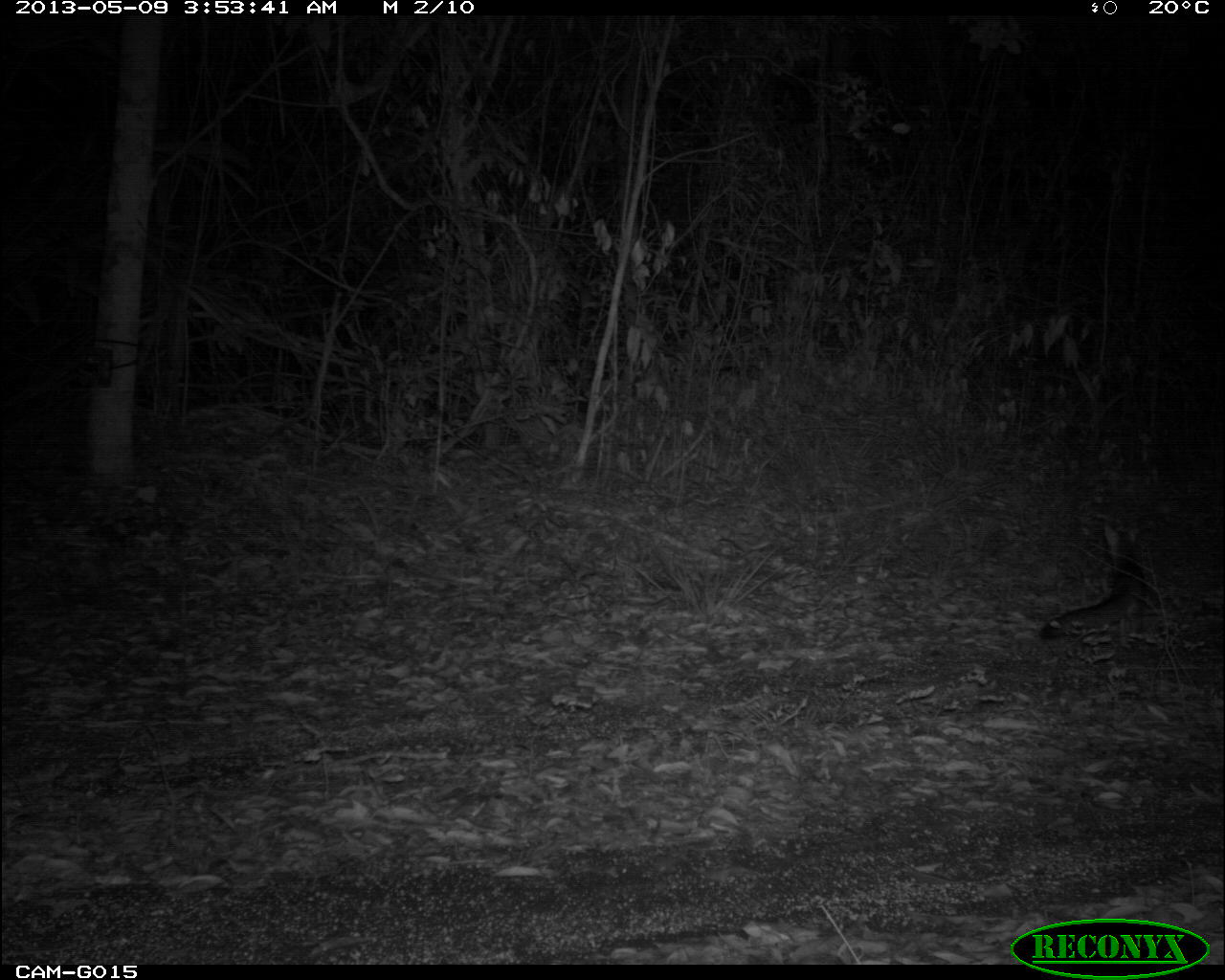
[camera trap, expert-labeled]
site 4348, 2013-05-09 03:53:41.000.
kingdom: Animalia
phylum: Chordata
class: Mammalia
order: Carnivora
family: Canidae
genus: Urocyon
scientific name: Urocyon cinereoargenteus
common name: gray fox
Urocyon cinereoargenteus (gray fox), count 1.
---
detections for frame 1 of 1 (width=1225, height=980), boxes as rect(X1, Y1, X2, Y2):
urocyon cinereoargenteus: rect(1037, 520, 1150, 649)